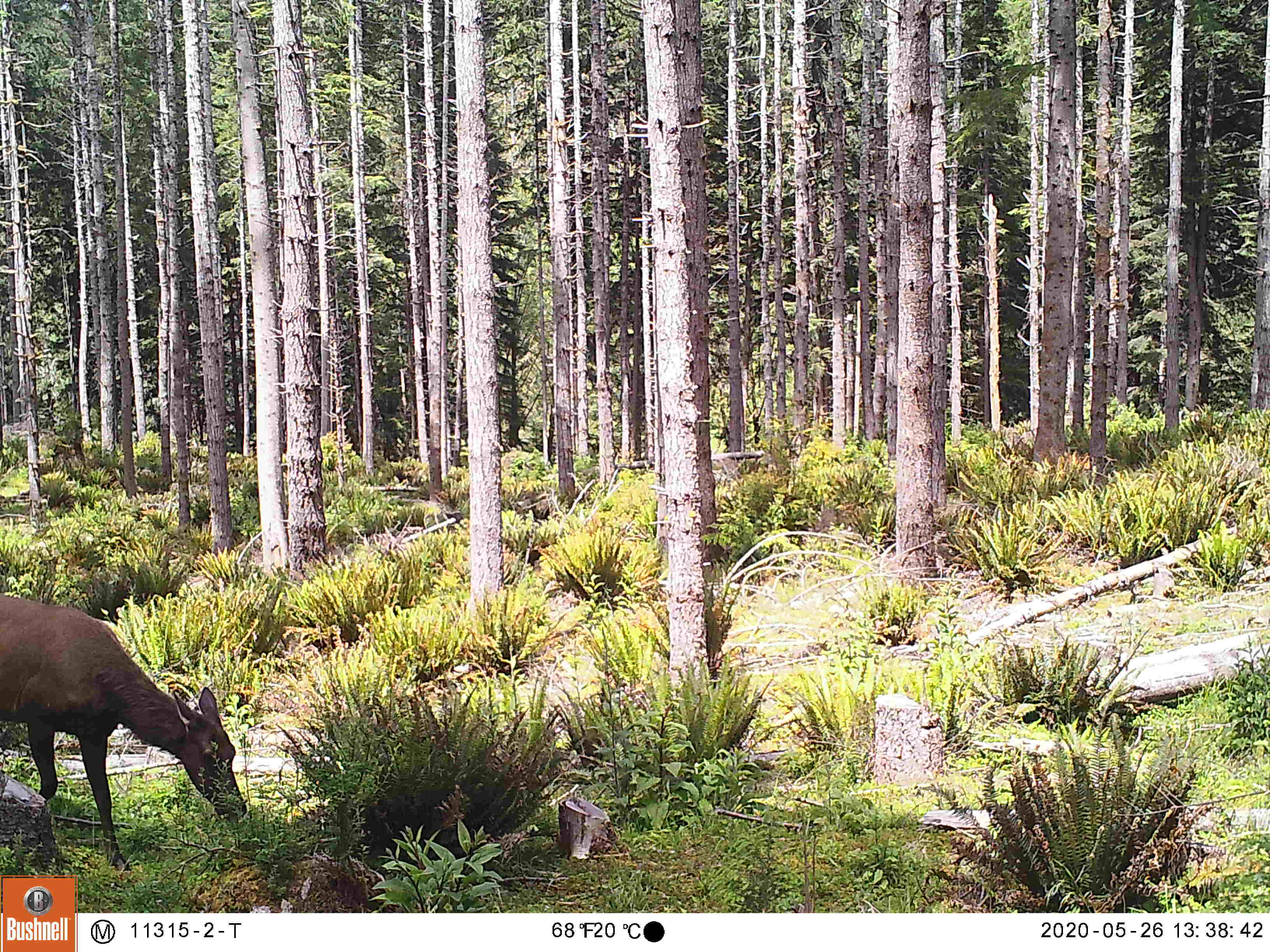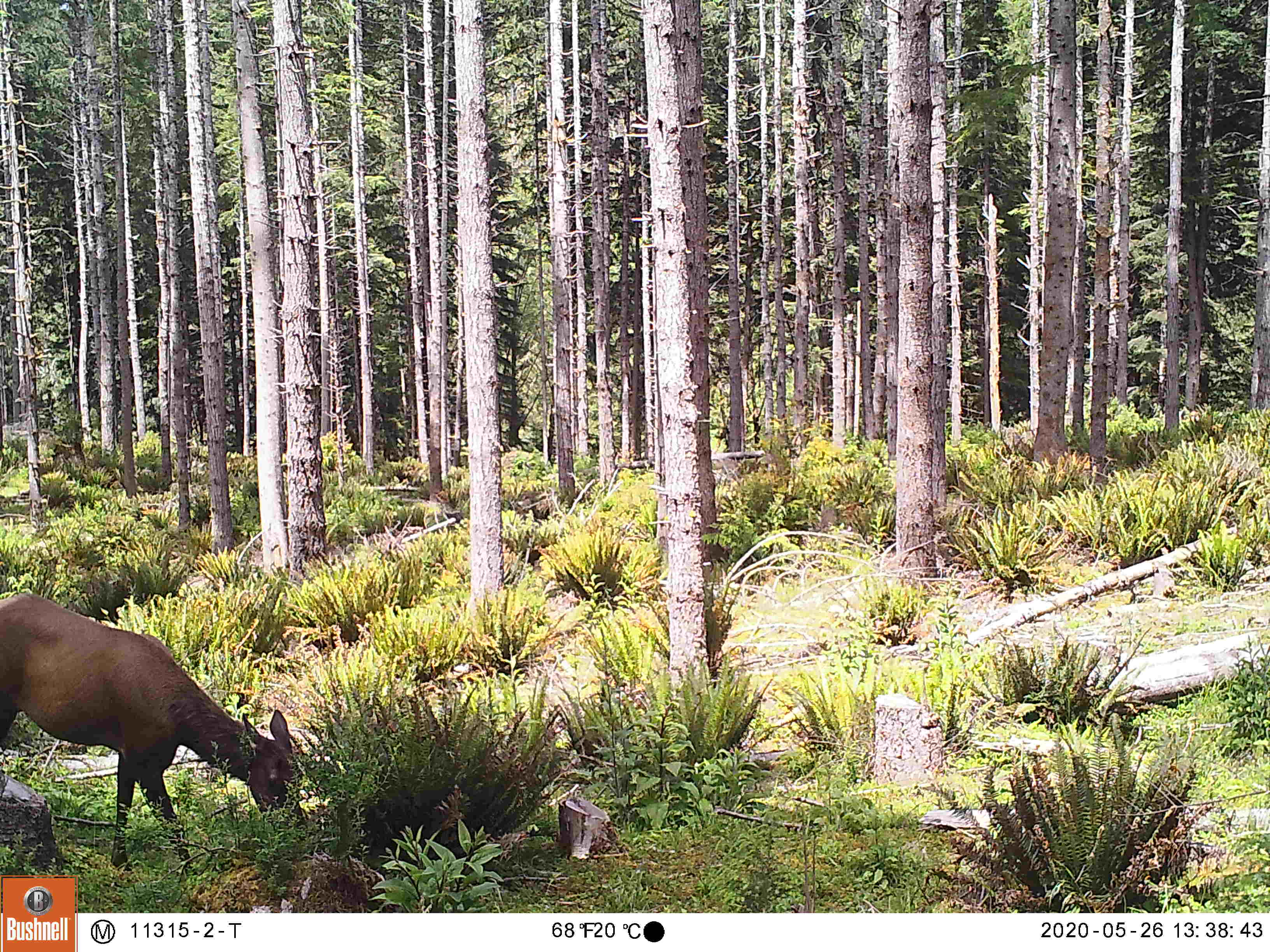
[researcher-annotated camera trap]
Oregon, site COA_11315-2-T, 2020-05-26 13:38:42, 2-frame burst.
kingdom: Animalia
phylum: Chordata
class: Mammalia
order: Artiodactyla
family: Cervidae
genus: Cervus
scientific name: Cervus canadensis roosevelti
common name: roosevelt elk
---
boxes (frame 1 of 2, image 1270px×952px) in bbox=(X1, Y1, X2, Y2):
roosevelt elk: bbox=(0, 589, 252, 871)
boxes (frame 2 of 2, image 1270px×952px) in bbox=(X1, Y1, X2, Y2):
roosevelt elk: bbox=(0, 587, 314, 871)